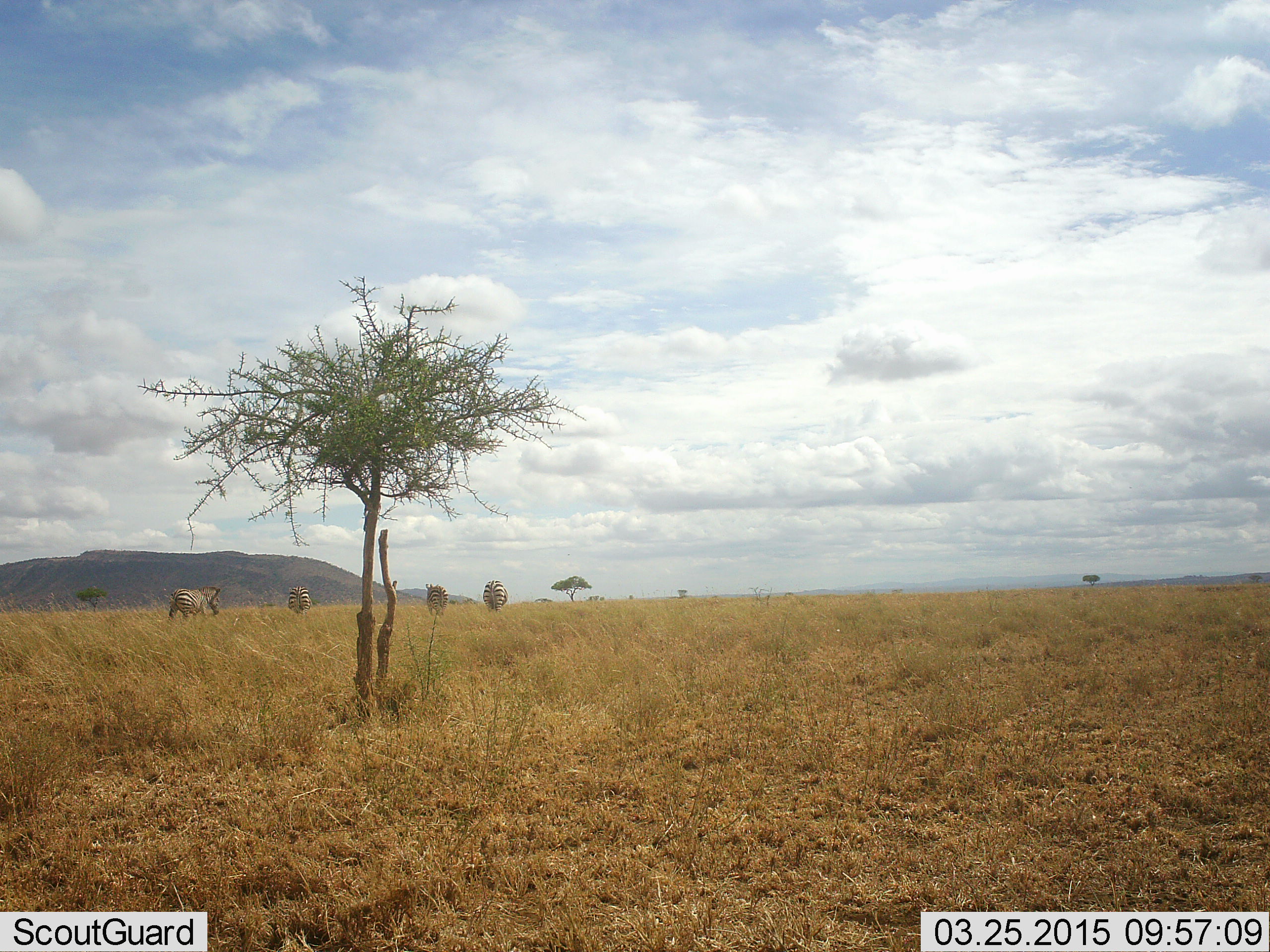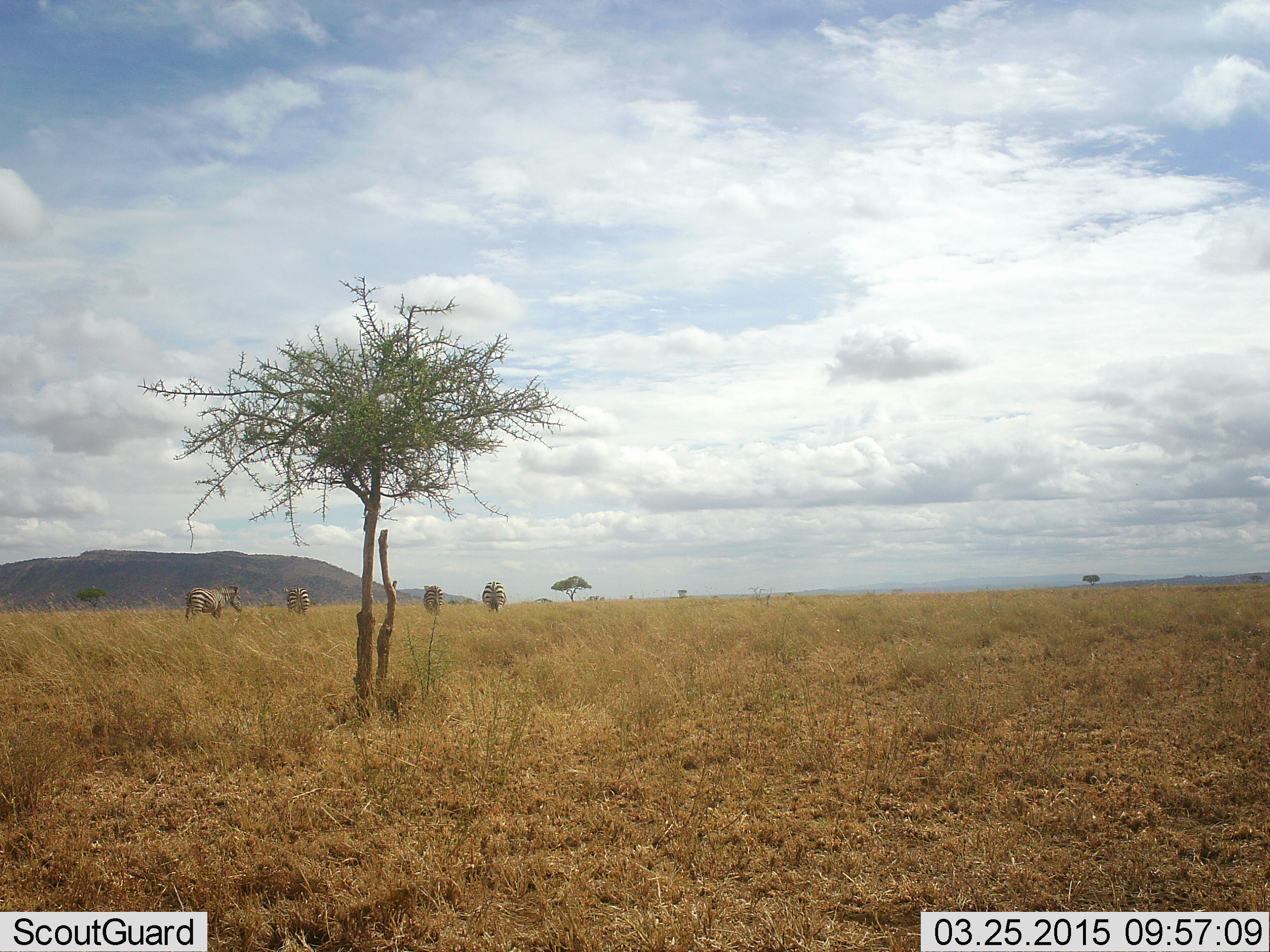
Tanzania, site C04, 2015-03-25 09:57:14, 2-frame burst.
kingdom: Animalia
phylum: Chordata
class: Mammalia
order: Perissodactyla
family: Equidae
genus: Equus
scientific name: Equus quagga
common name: plains zebra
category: zebra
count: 4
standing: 60%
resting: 10%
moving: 40%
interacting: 0%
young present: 0%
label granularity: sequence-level